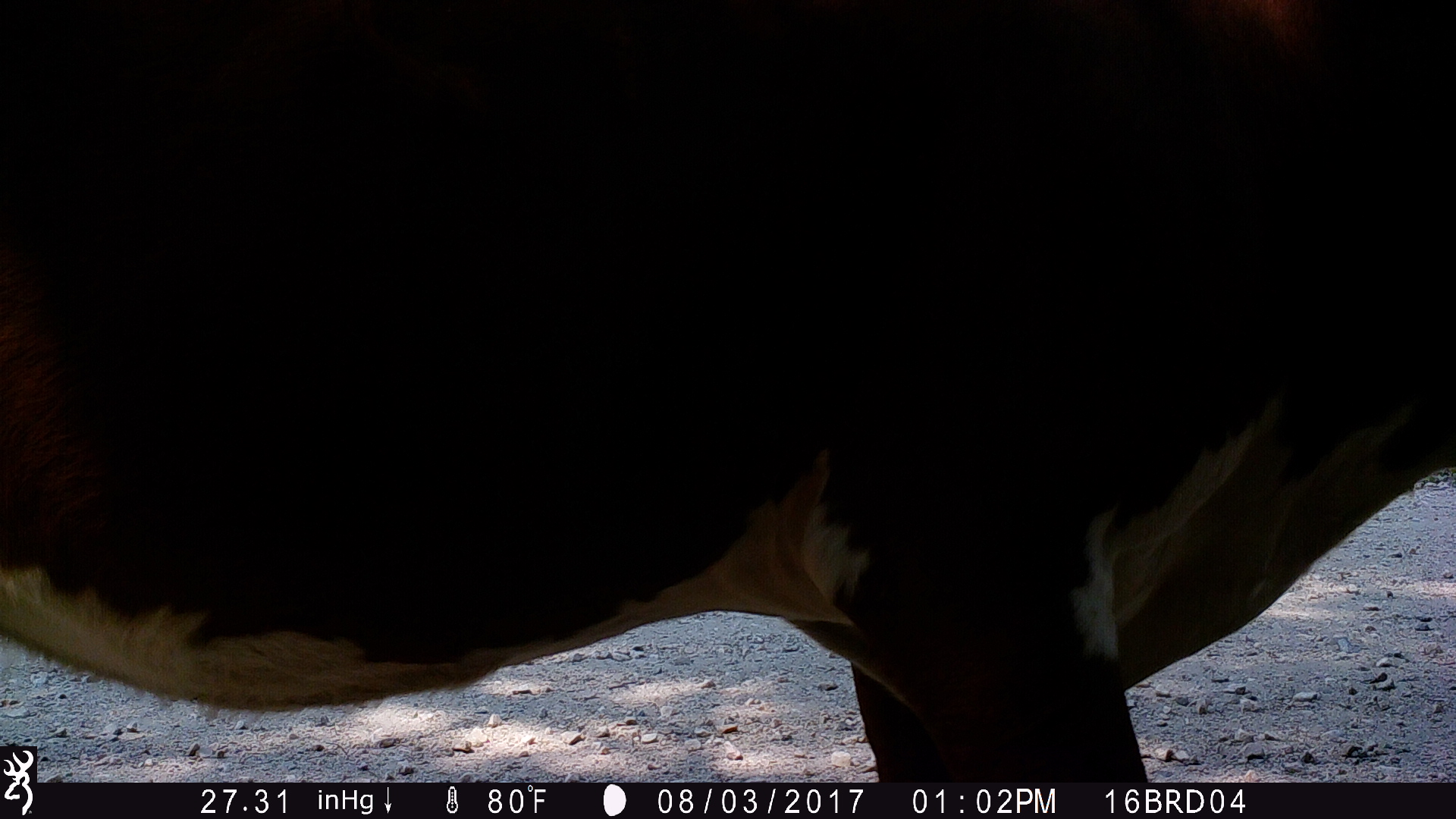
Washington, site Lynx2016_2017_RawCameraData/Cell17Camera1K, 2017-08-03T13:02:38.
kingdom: Animalia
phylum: Chordata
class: Mammalia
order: Artiodactyla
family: Bovidae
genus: Bos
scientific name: Bos taurus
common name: domestic cattle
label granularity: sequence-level